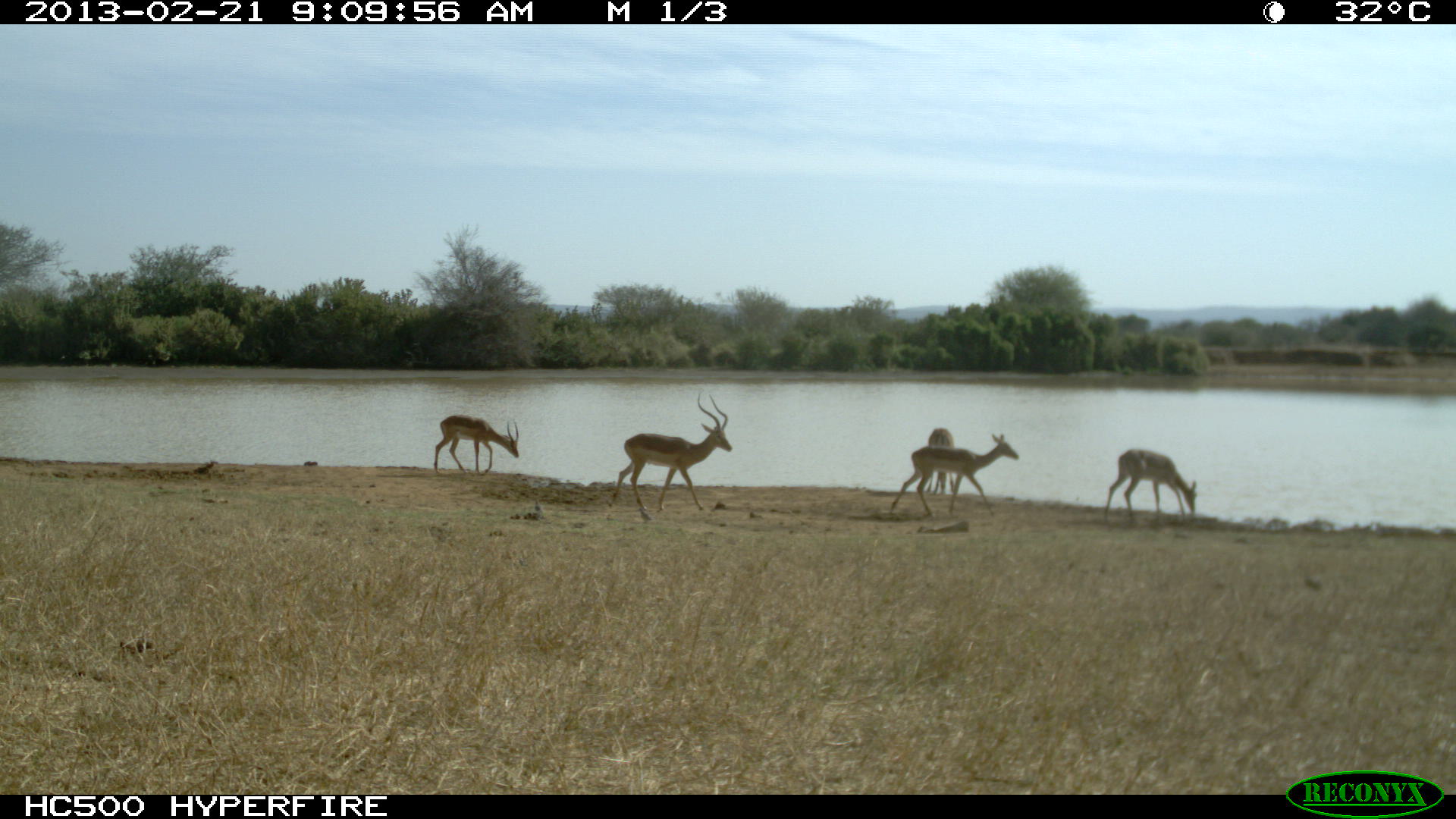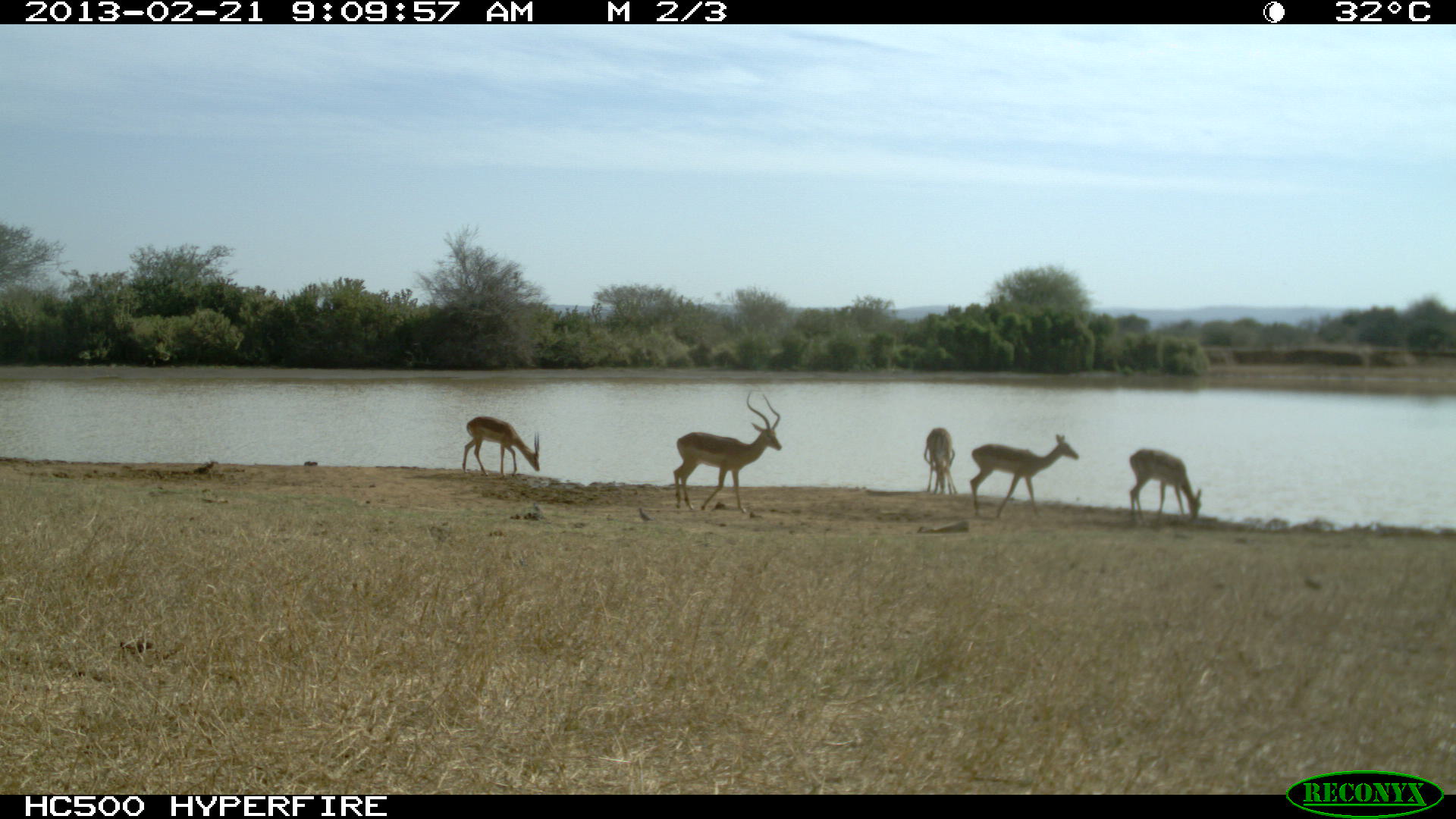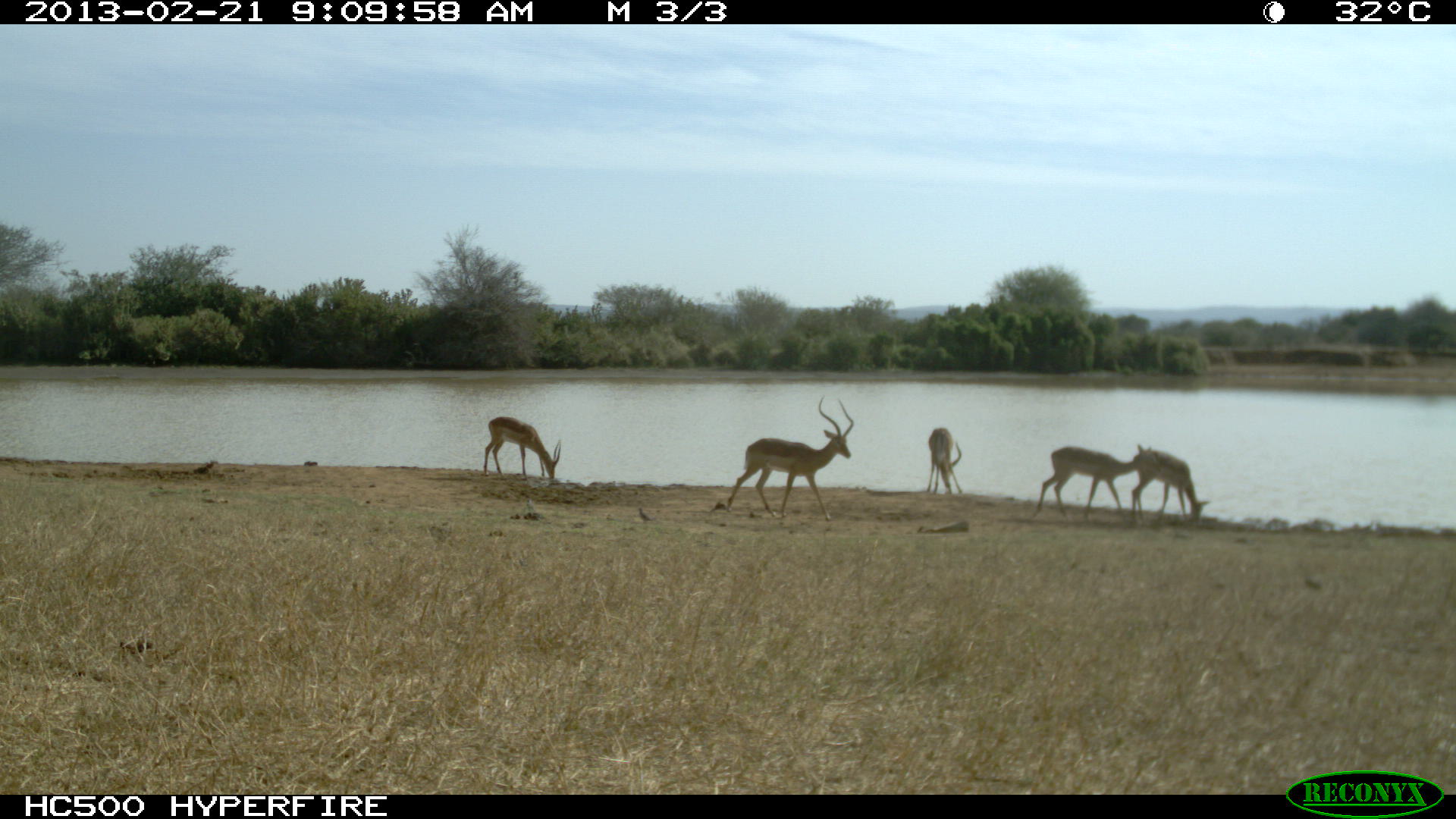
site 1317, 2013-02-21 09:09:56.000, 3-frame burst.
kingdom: Animalia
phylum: Chordata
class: Mammalia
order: Artiodactyla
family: Bovidae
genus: Aepyceros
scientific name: Aepyceros melampus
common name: impala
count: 5